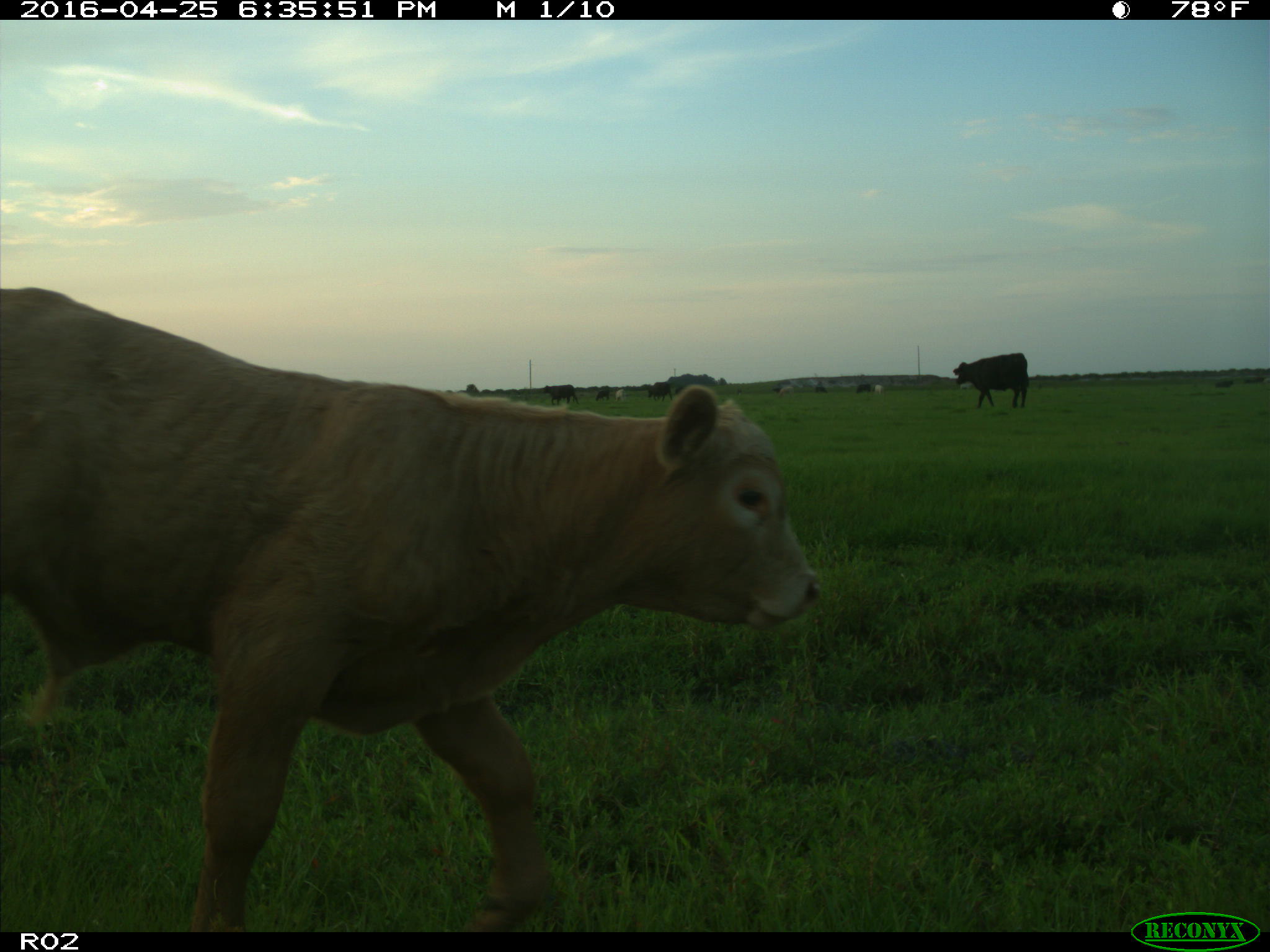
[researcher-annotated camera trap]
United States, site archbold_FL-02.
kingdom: Animalia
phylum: Chordata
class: Mammalia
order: Artiodactyla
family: Bovidae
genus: Bos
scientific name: Bos taurus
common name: domestic cow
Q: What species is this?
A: Bos taurus (domestic cow).